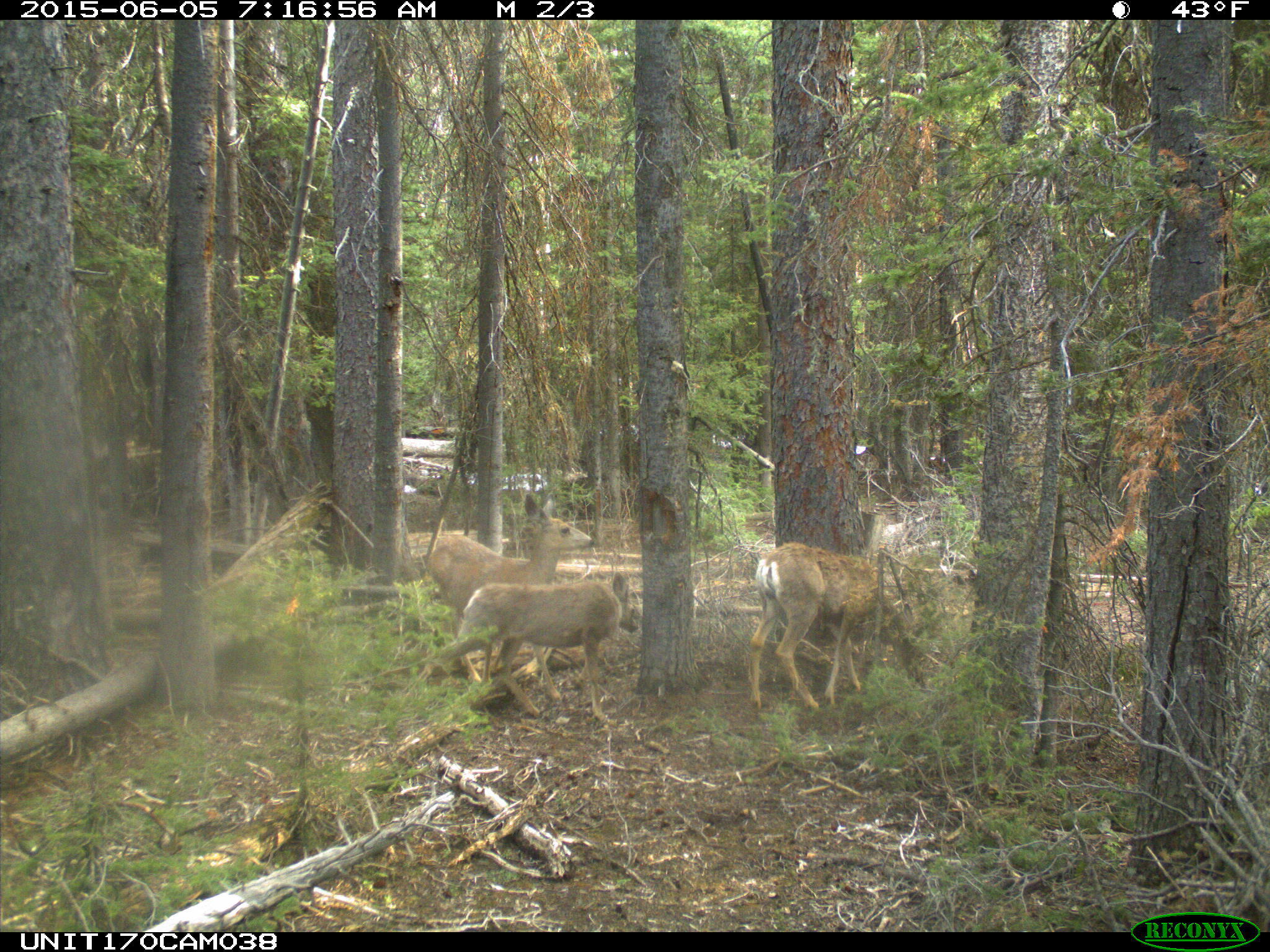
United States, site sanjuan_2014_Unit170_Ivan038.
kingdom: Animalia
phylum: Chordata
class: Mammalia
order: Artiodactyla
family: Cervidae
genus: Odocoileus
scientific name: Odocoileus hemionus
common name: mule deer